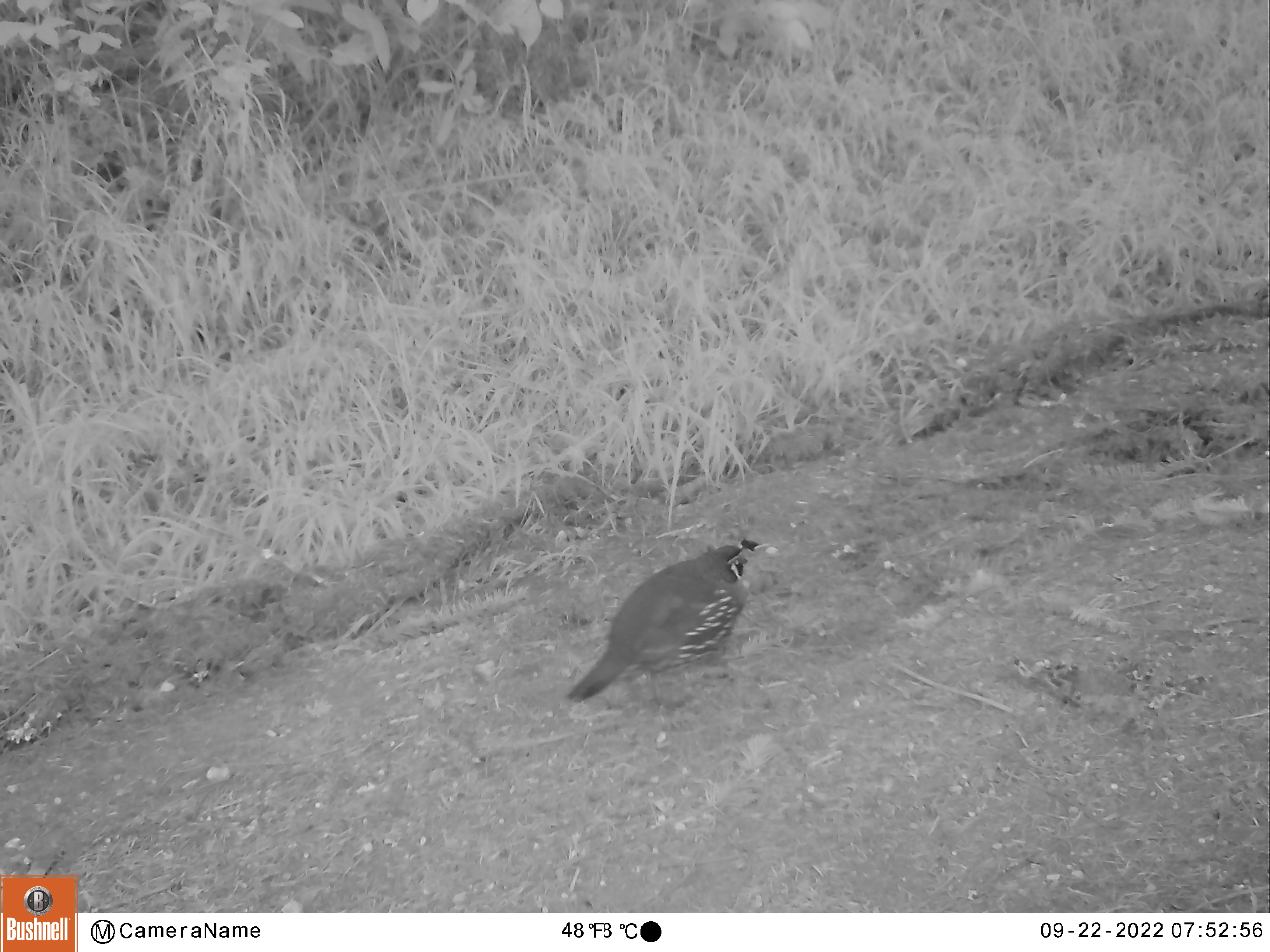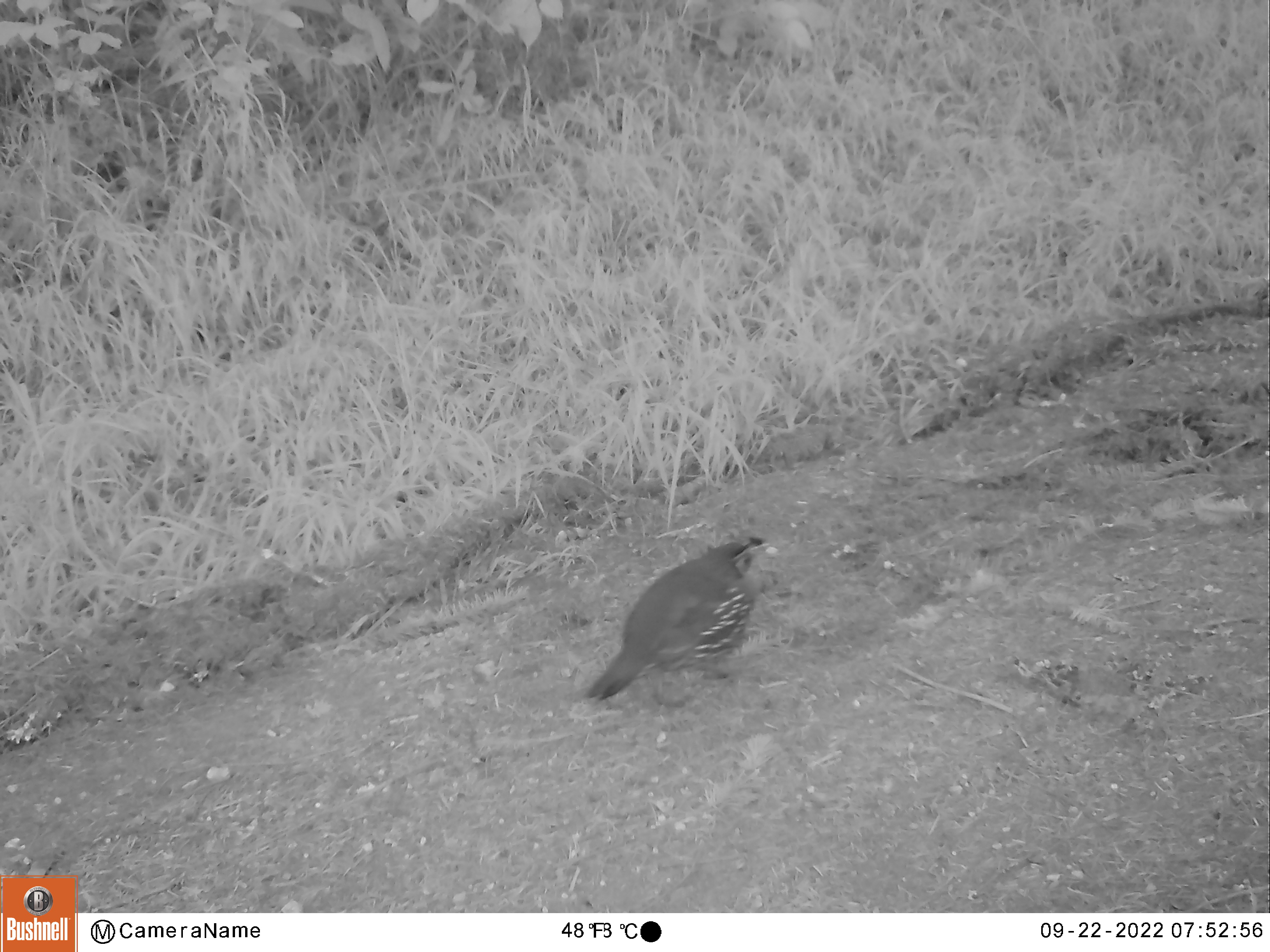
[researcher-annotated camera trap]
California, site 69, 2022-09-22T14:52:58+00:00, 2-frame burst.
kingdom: Animalia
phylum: Chordata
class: Aves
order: Galliformes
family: Odontophoridae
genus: Callipepla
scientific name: Callipepla californica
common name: california quail